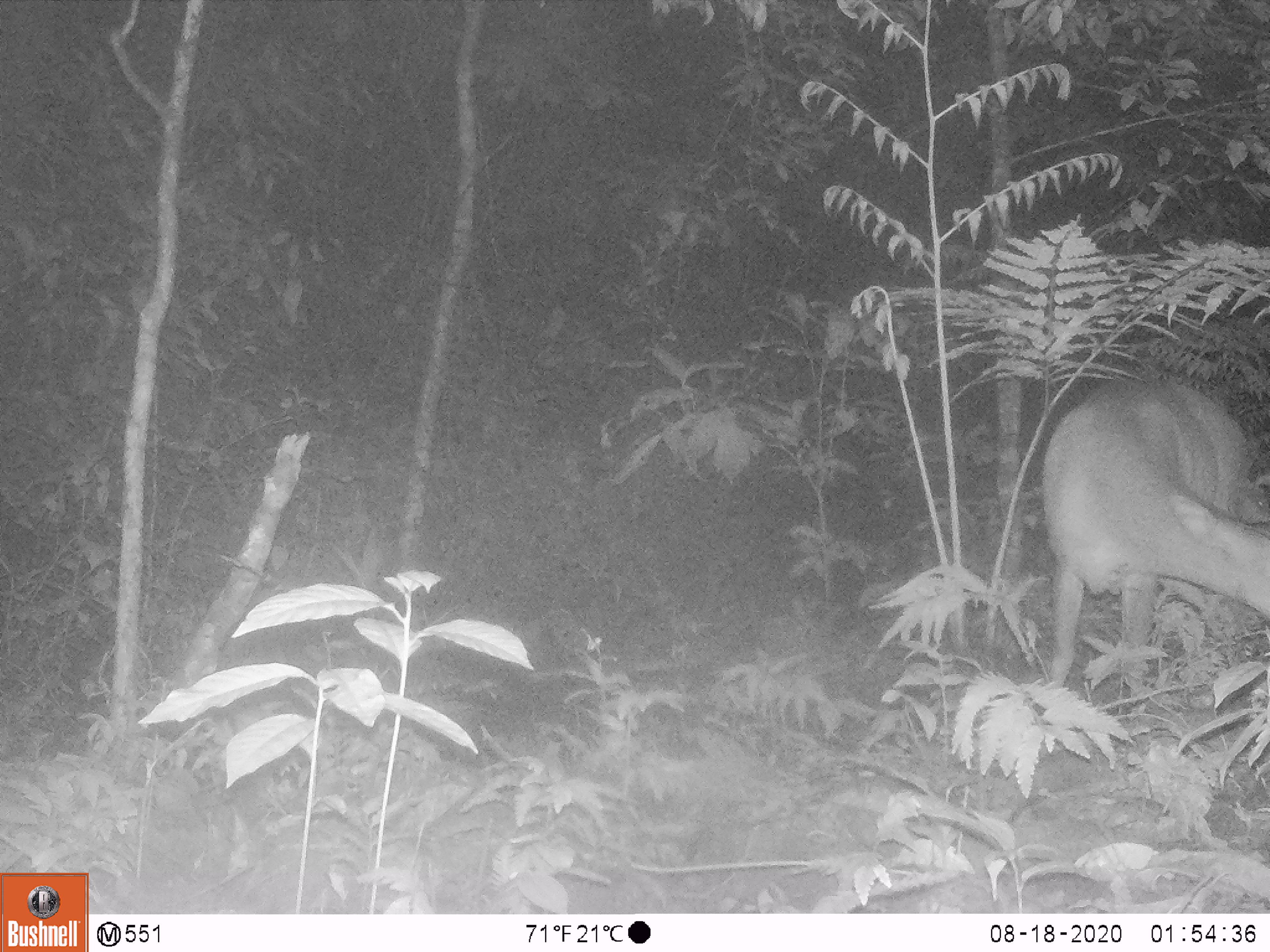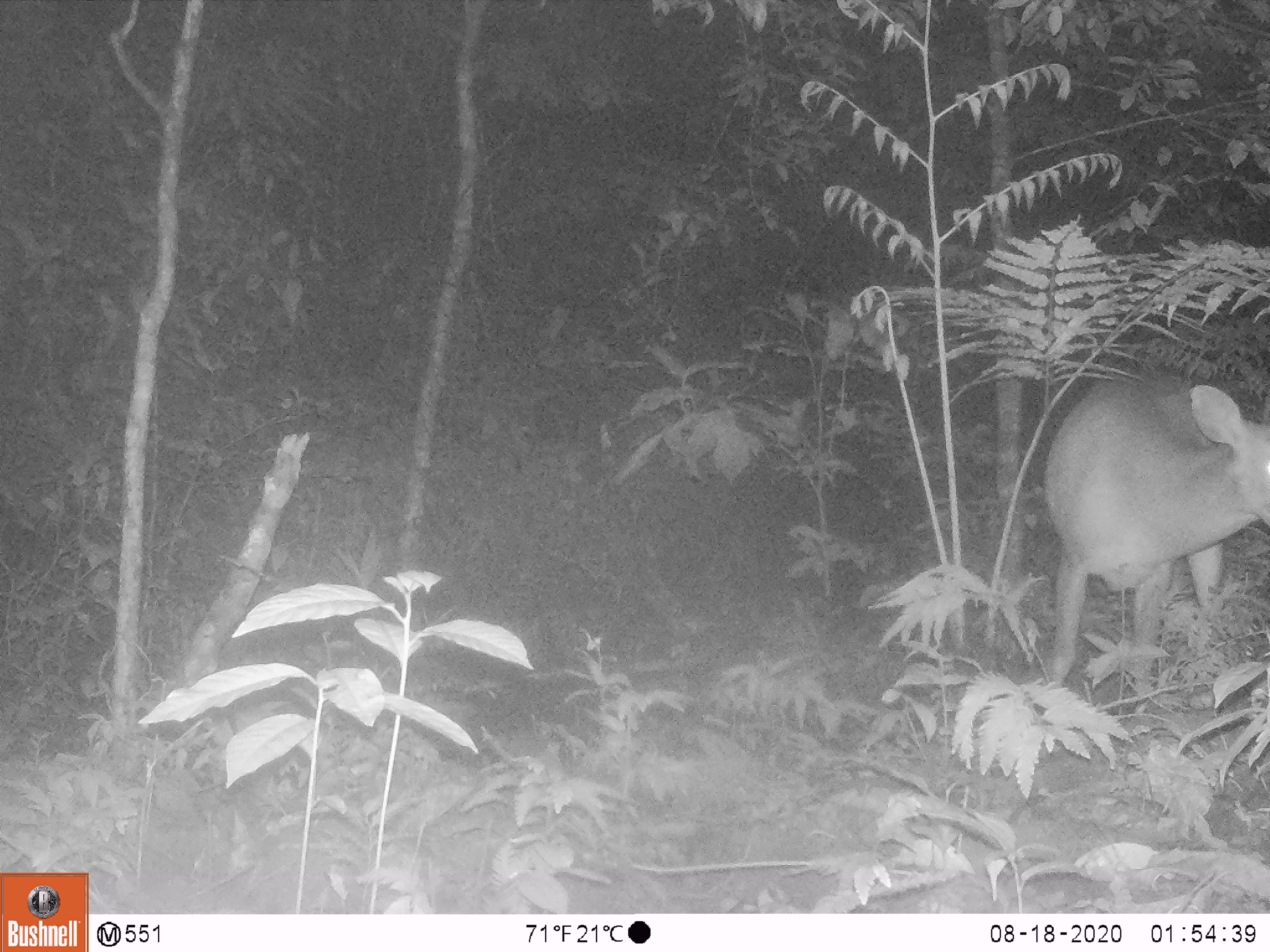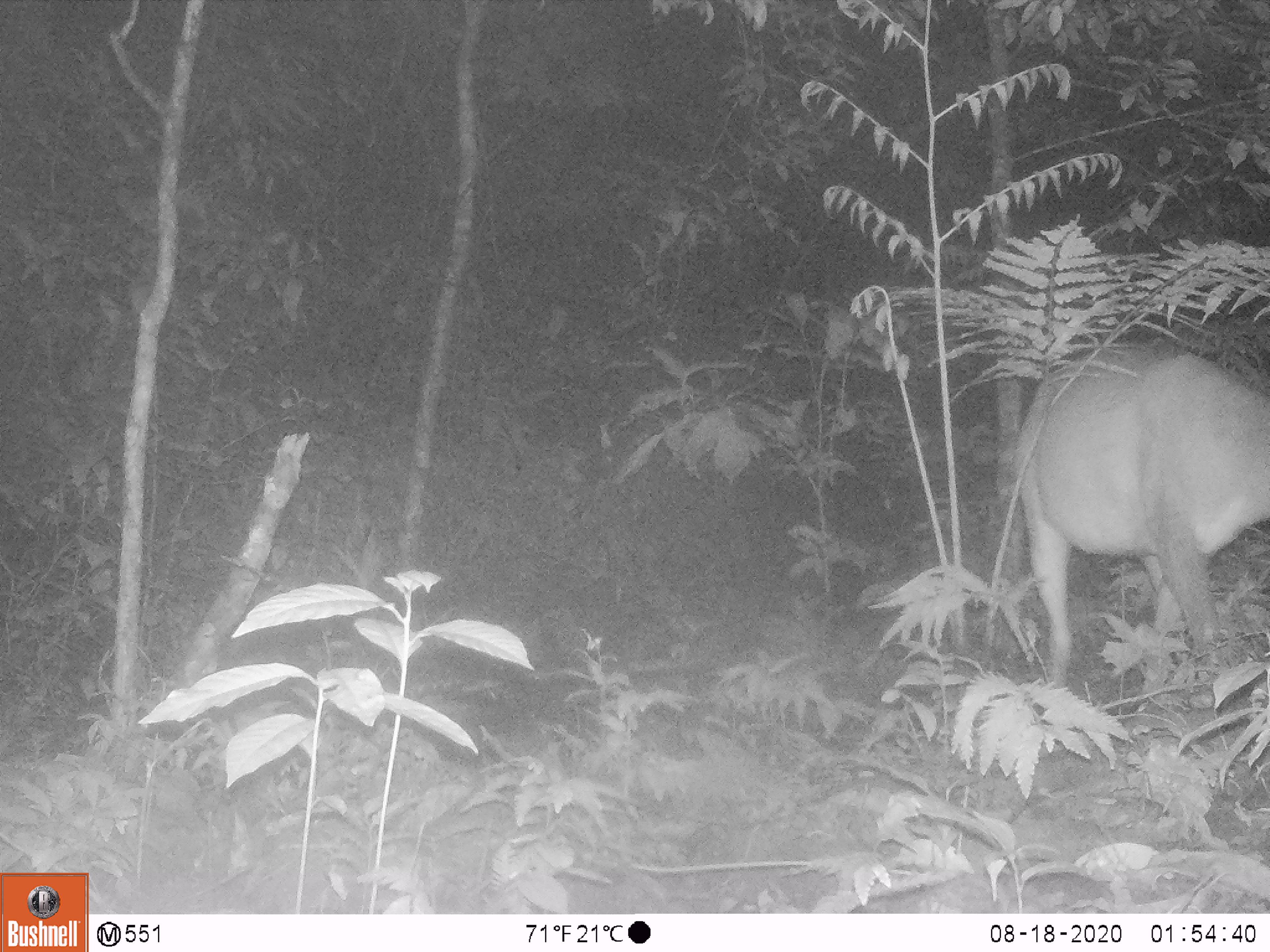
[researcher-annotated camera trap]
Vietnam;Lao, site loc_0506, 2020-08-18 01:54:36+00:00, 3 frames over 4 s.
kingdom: Animalia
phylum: Chordata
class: Mammalia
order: Artiodactyla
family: Cervidae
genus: Muntiacus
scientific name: Muntiacus vuquangensis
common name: large-antlered muntjac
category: large antlered muntjac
Large antlered muntjac (large-antlered muntjac) (Muntiacus vuquangensis). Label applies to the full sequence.